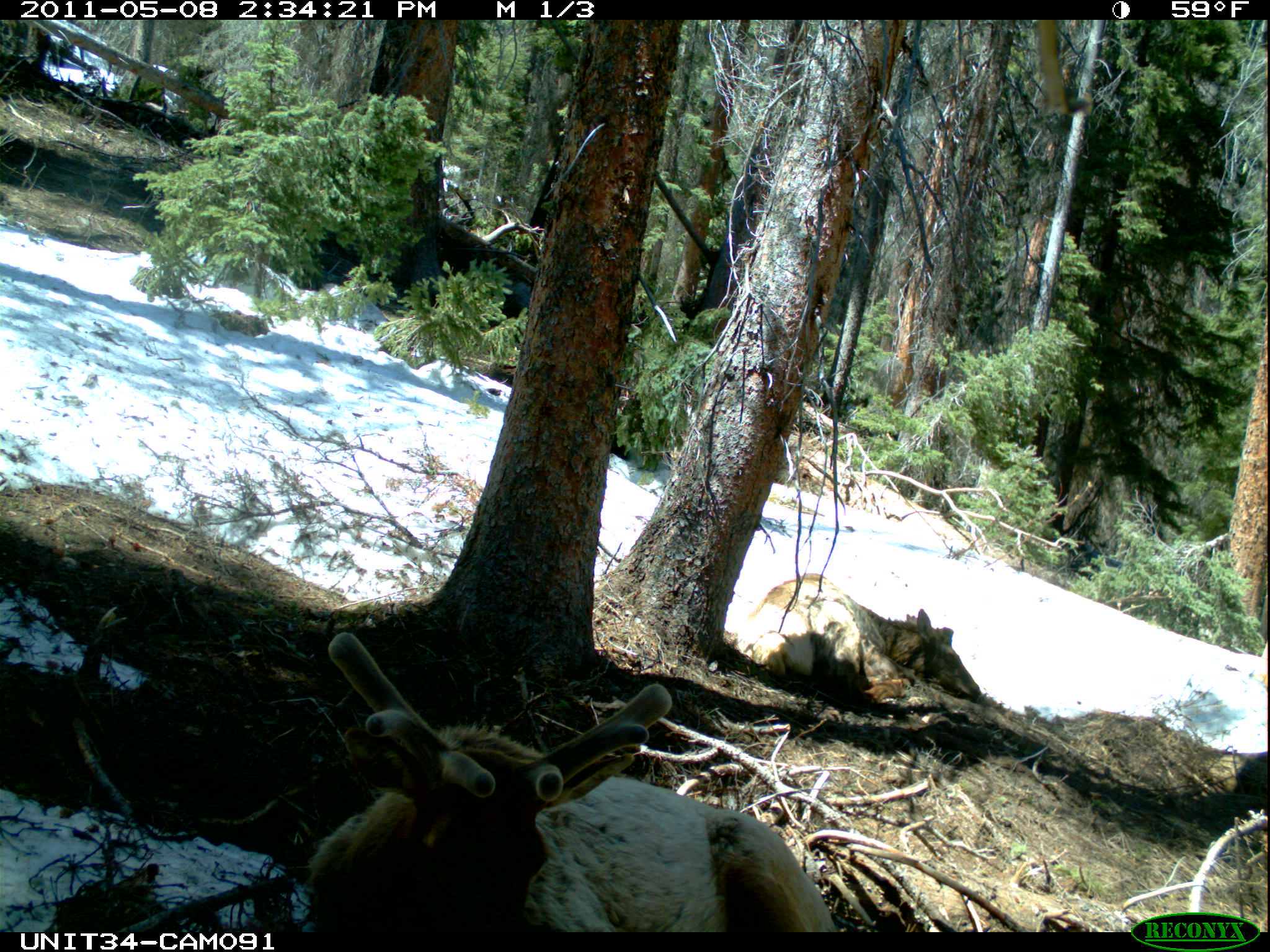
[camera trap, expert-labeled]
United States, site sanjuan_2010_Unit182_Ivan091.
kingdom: Animalia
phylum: Chordata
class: Mammalia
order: Artiodactyla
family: Cervidae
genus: Cervus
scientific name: Cervus elaphus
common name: red deer